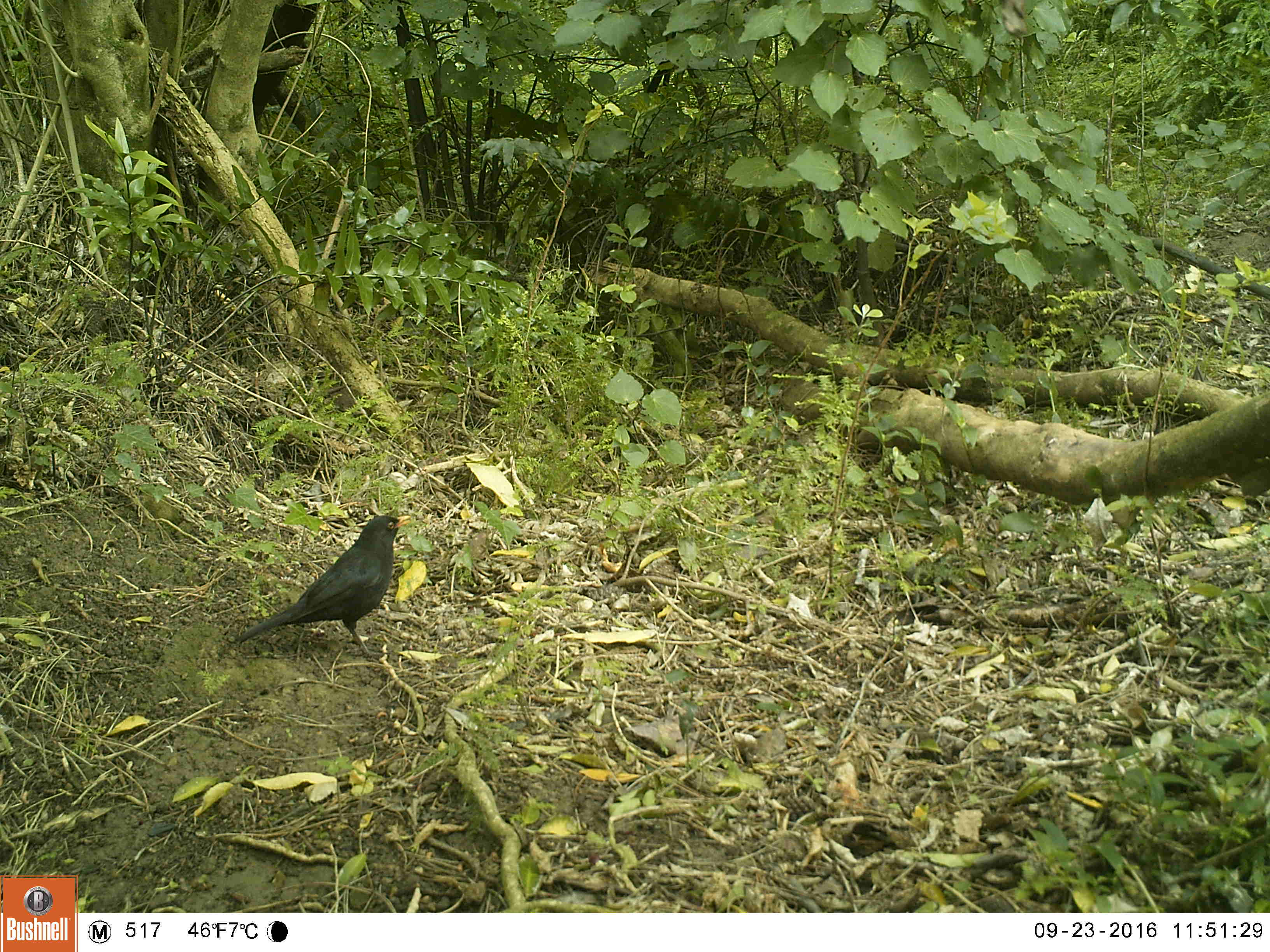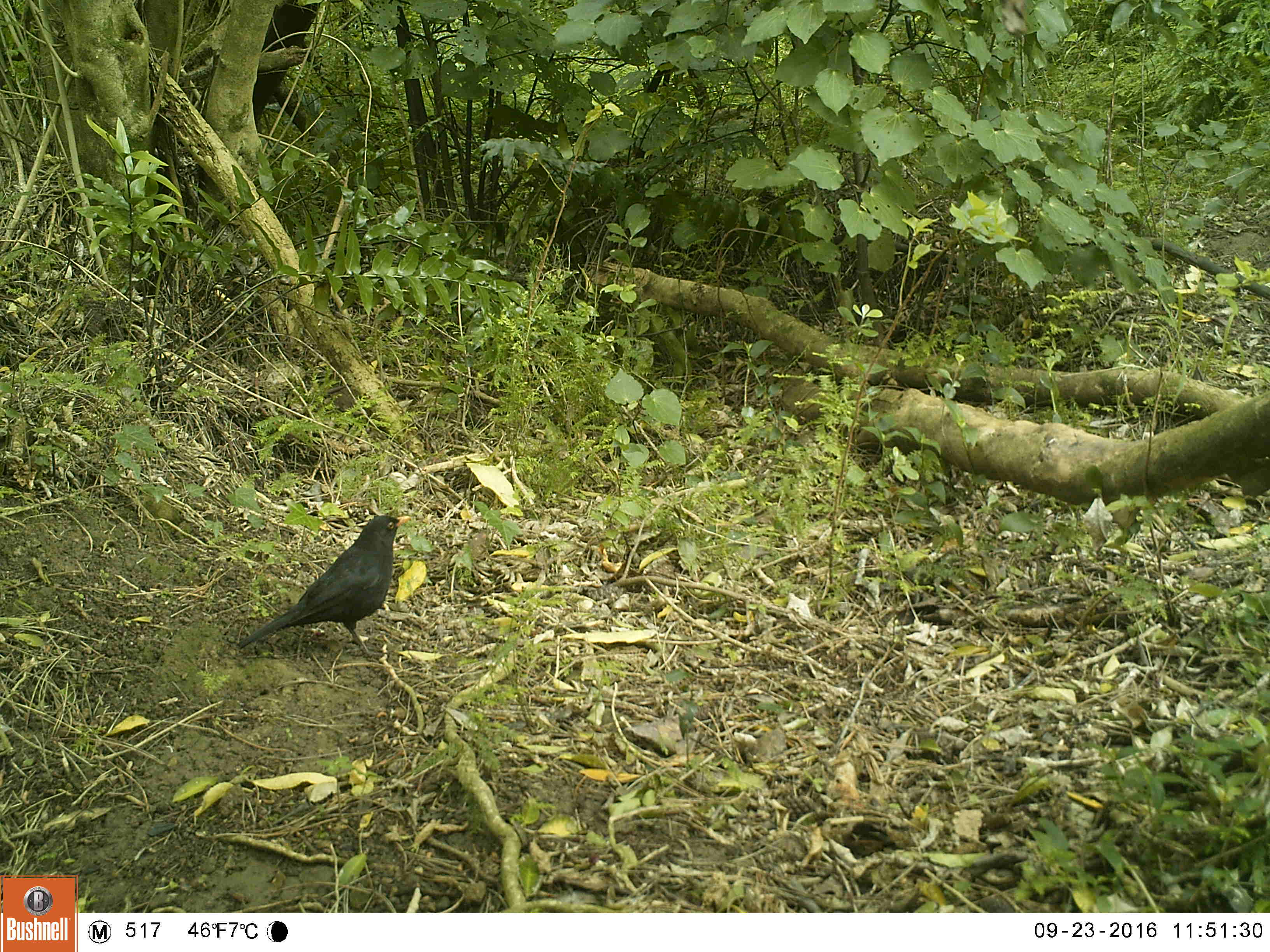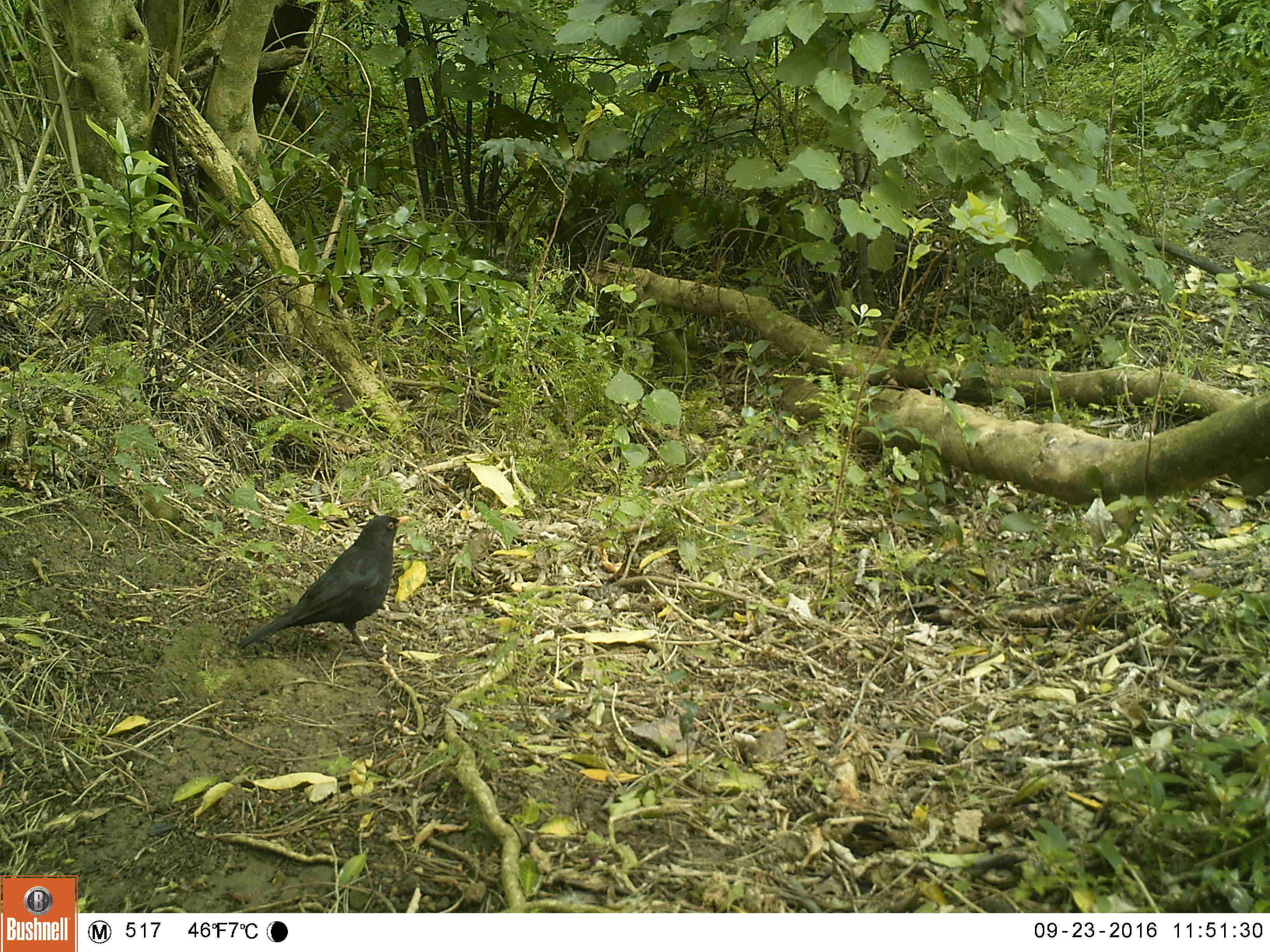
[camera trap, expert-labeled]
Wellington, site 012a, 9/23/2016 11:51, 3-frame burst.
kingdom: Animalia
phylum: Chordata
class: Aves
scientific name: Aves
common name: bird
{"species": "bird (Aves)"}